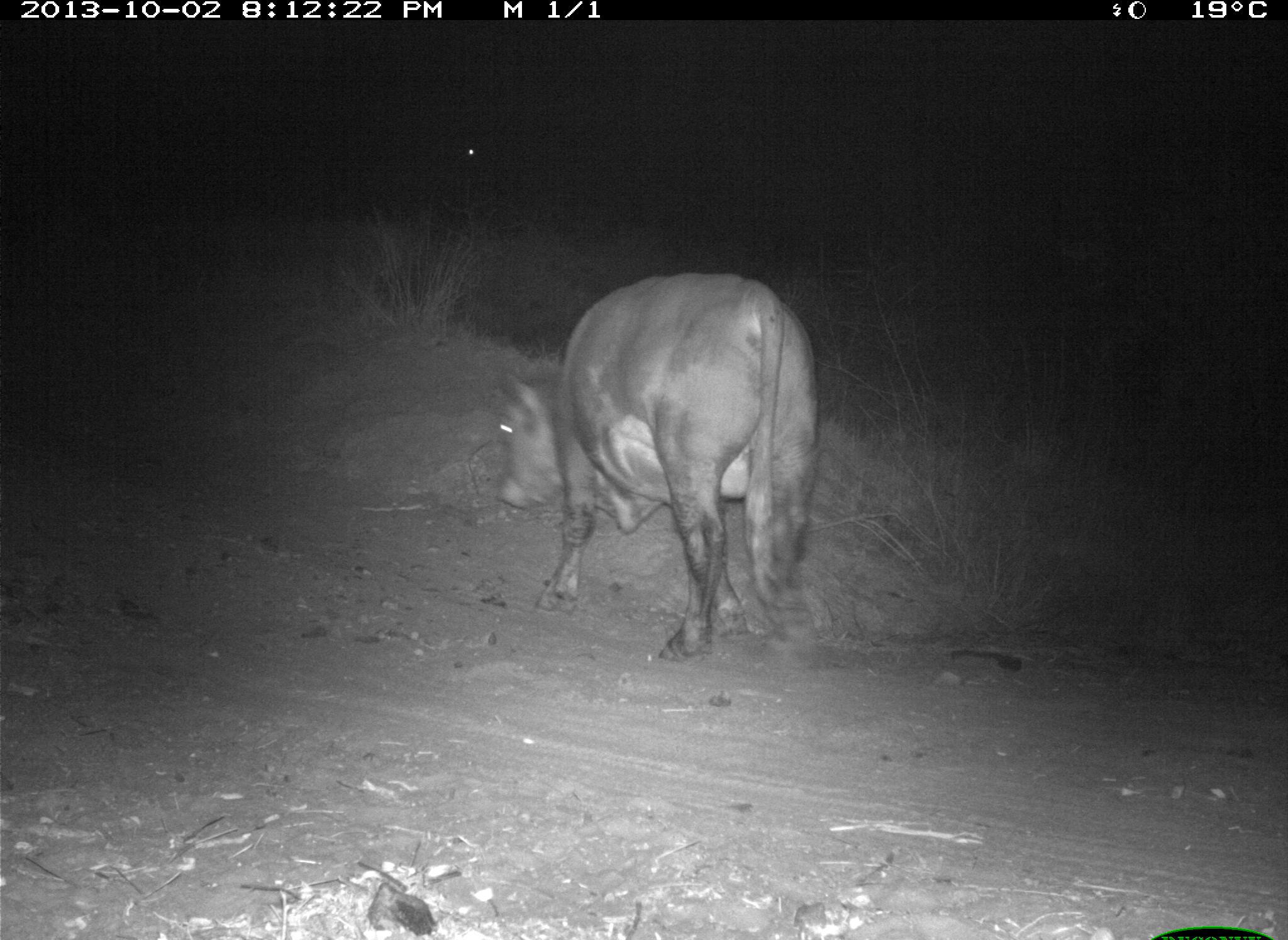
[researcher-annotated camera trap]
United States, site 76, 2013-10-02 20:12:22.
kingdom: Animalia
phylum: Chordata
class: Mammalia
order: Artiodactyla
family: Bovidae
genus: Bos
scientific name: Bos taurus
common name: cow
Cow (Bos taurus).